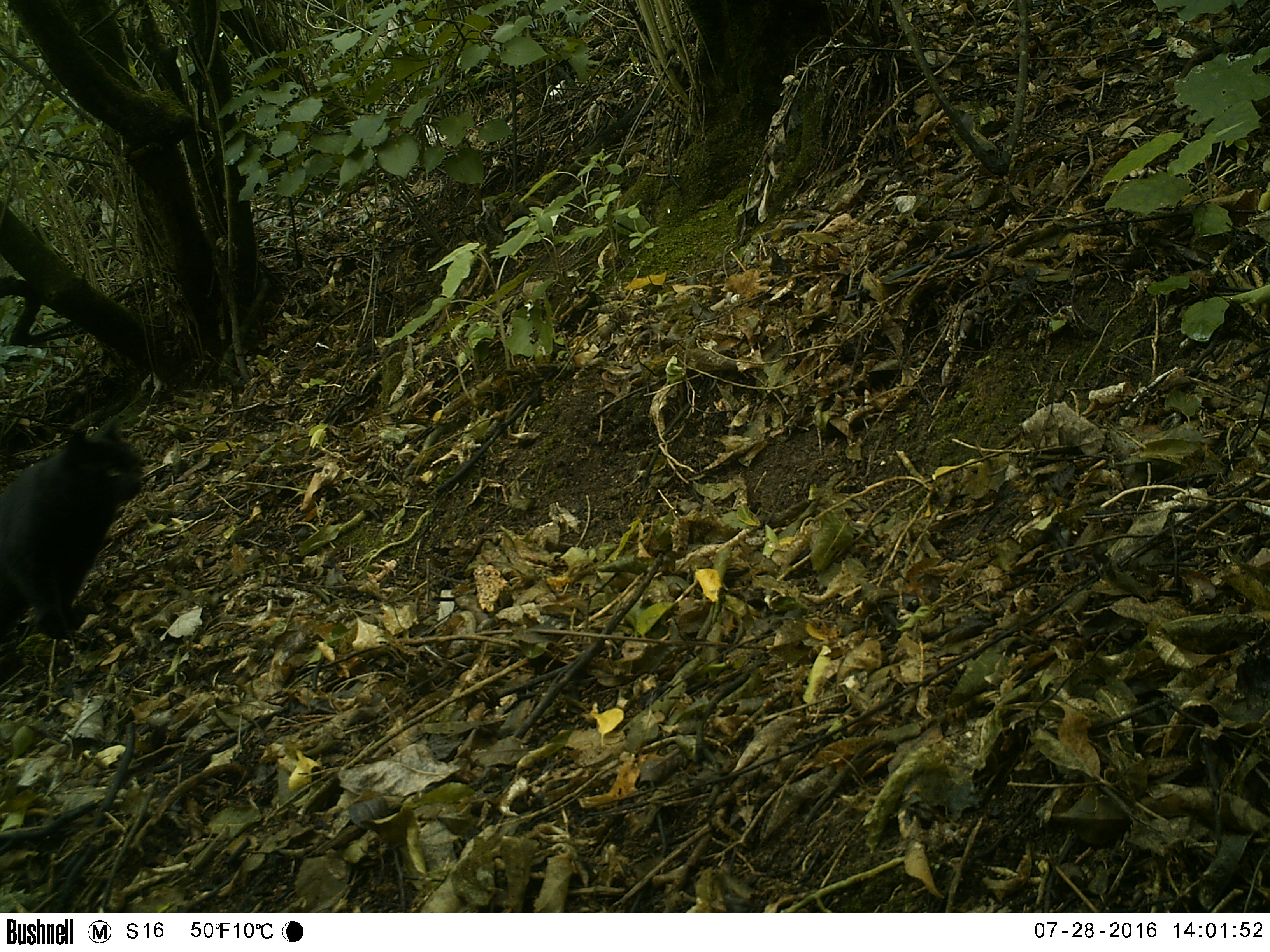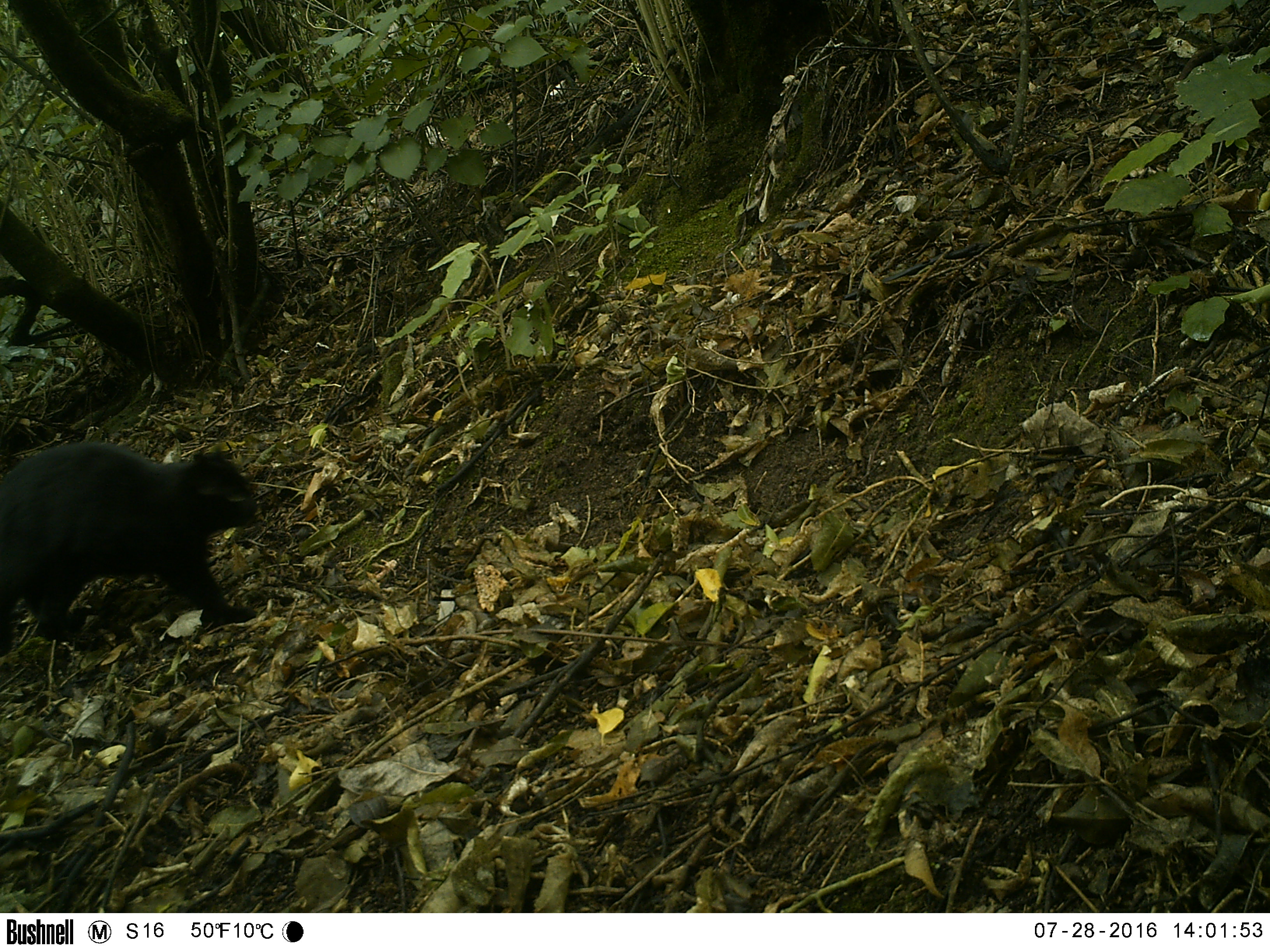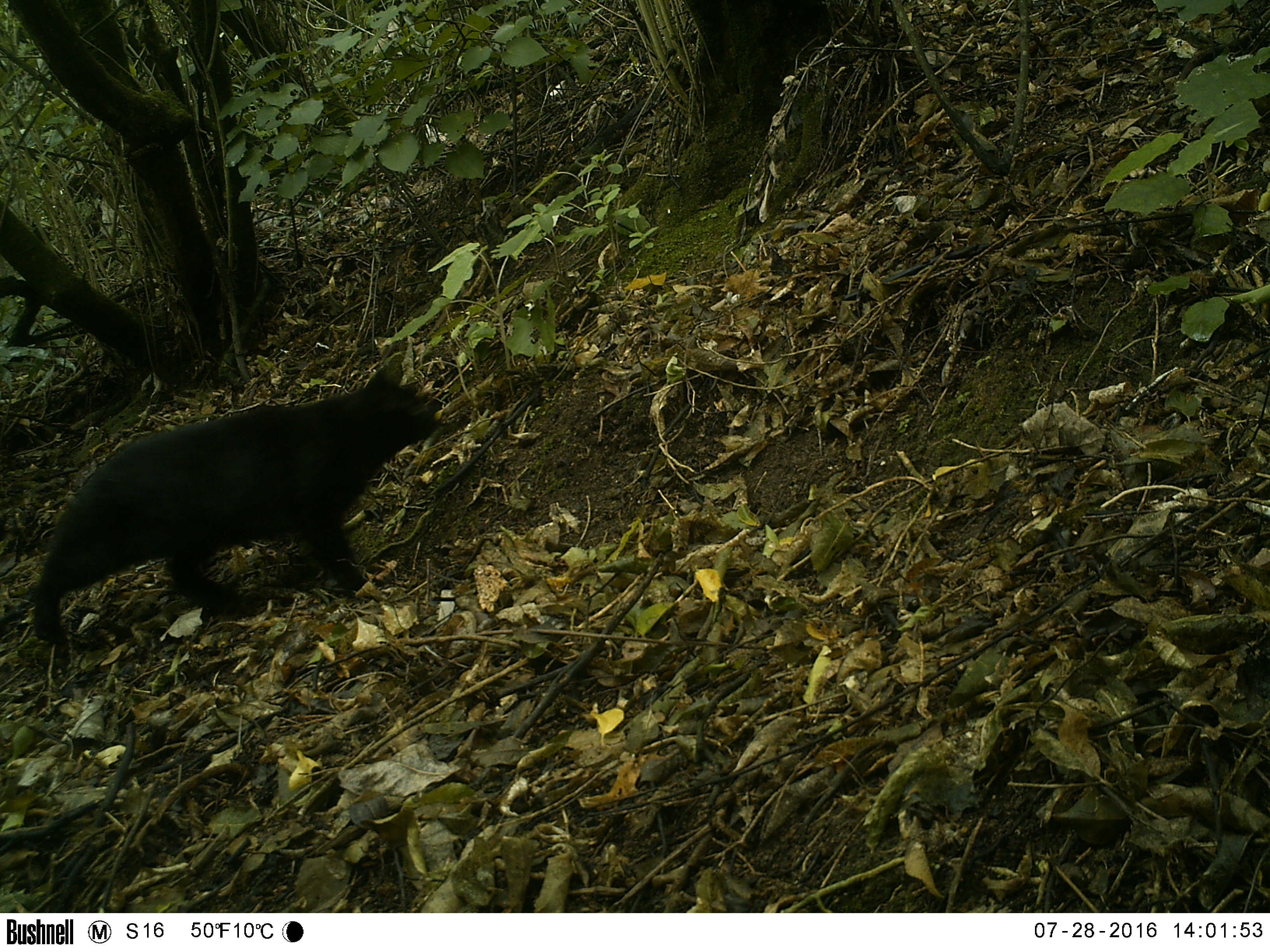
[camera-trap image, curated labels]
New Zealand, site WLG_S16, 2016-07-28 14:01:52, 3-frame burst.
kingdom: Animalia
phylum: Chordata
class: Mammalia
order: Carnivora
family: Felidae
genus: Felis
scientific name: Felis catus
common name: domestic cat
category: cat